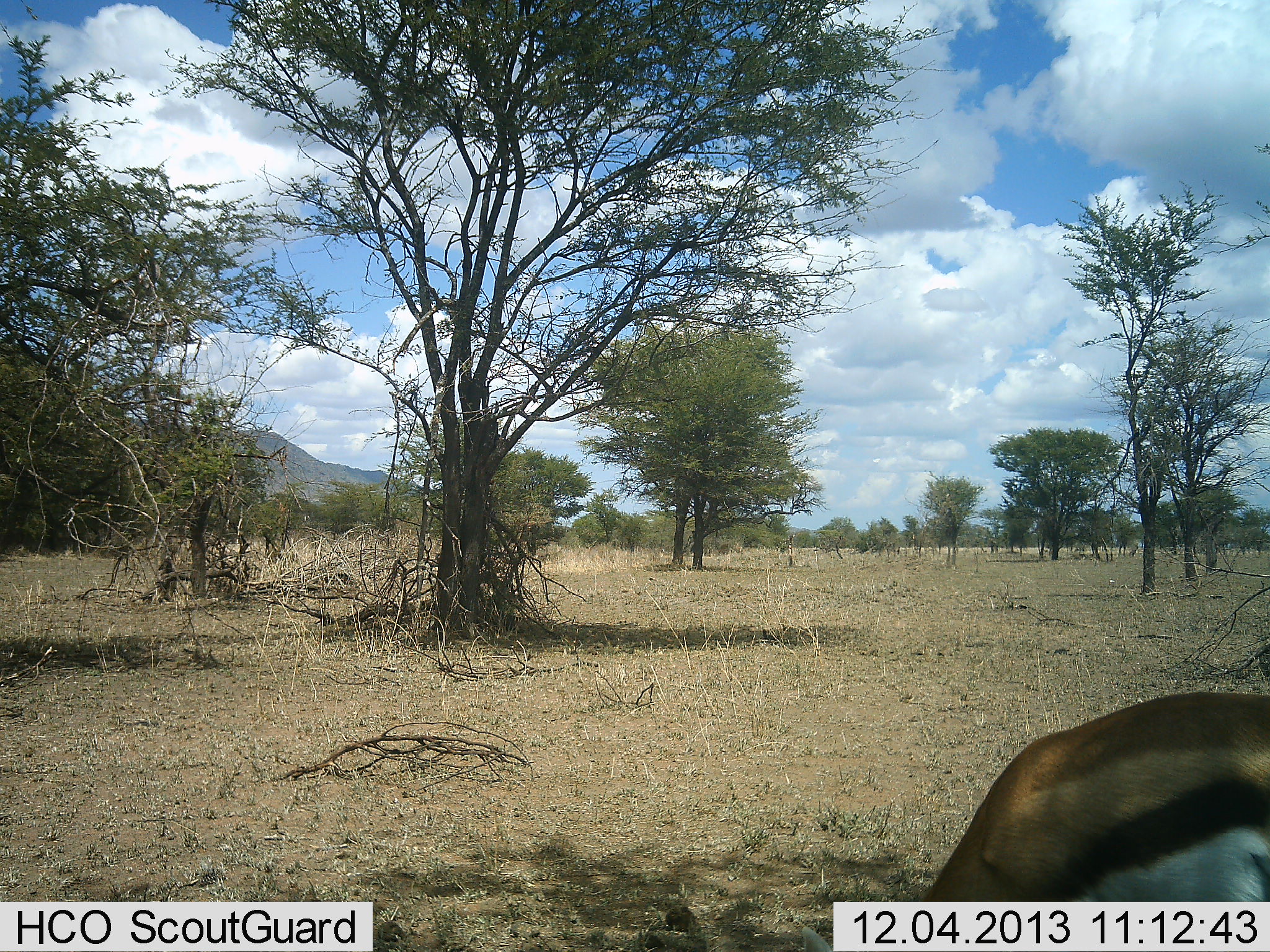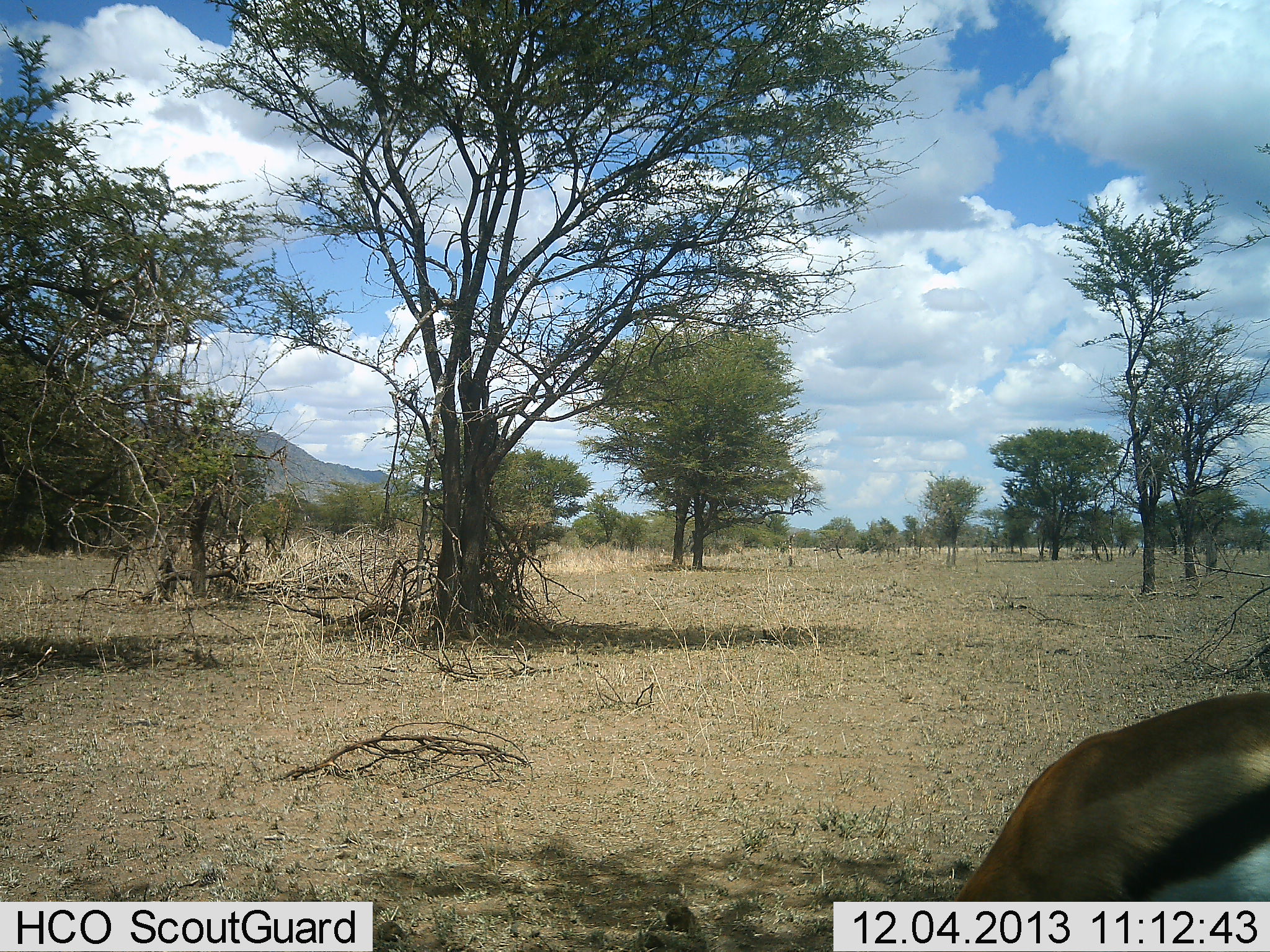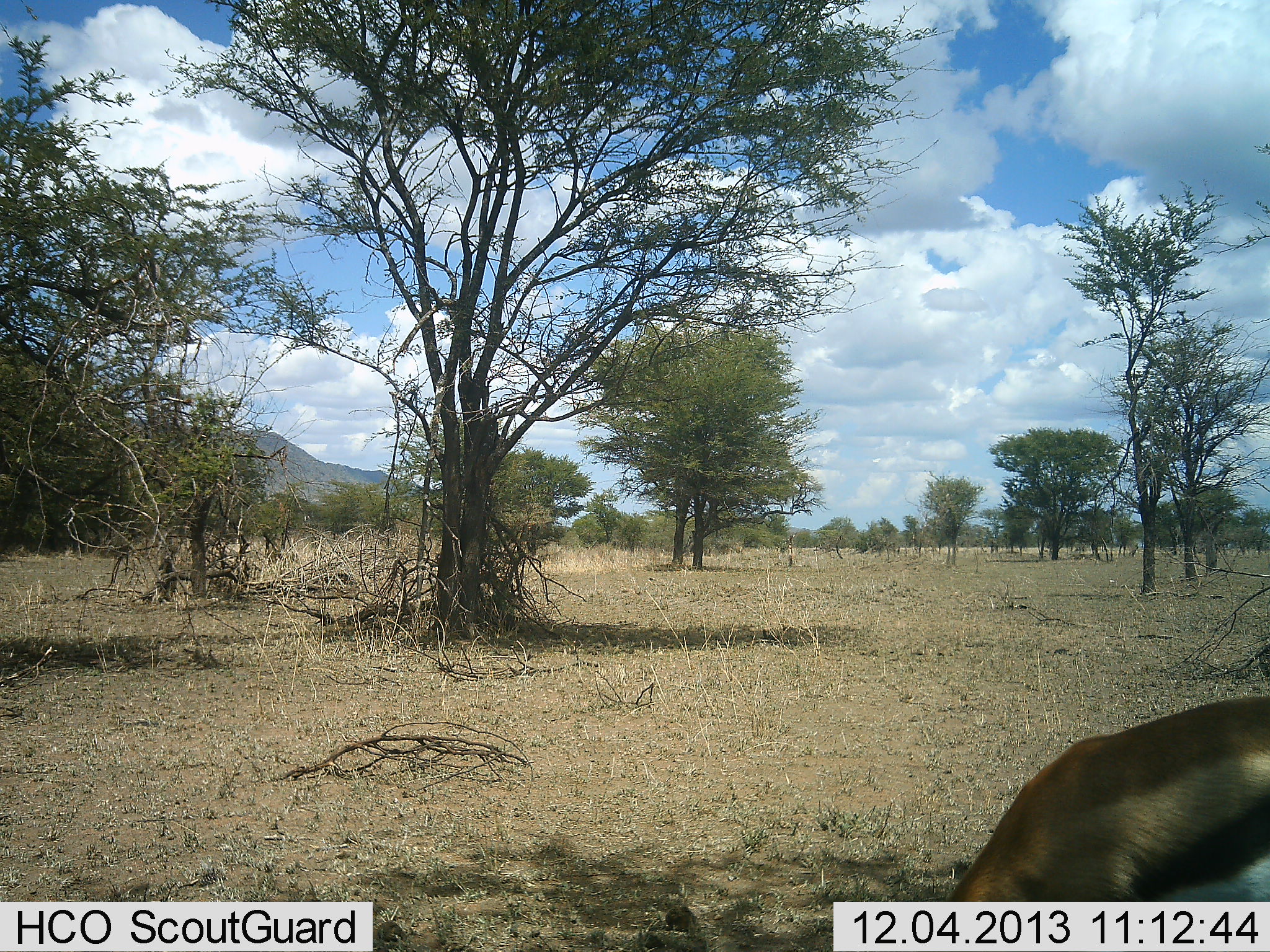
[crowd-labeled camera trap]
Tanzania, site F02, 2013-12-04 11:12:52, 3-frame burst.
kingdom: Animalia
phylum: Chordata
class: Mammalia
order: Artiodactyla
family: Bovidae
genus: Eudorcas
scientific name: Eudorcas thomsonii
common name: thomson's gazelle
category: gazellethomsons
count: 1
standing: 20%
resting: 0%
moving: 10%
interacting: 0%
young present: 0%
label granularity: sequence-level